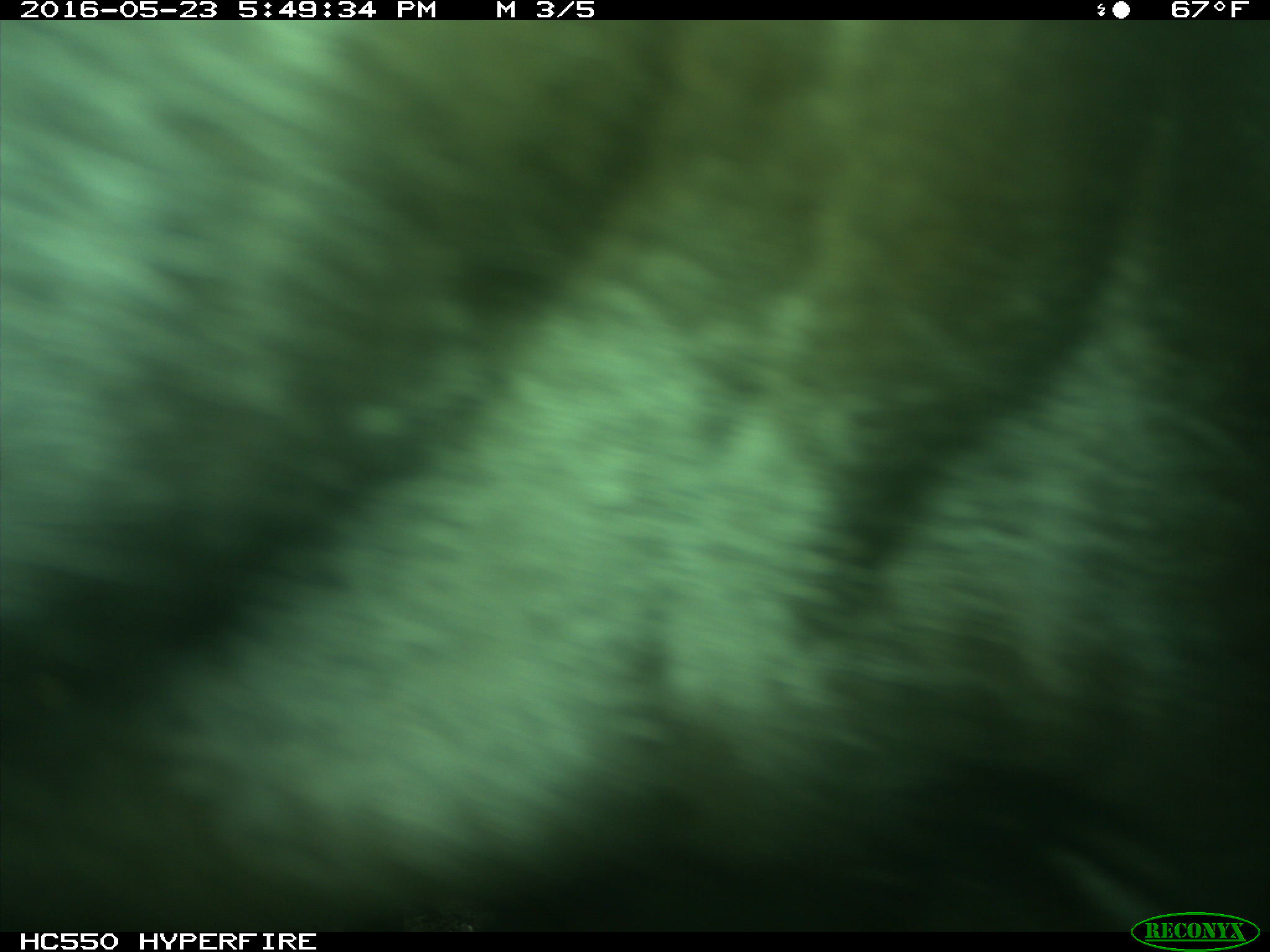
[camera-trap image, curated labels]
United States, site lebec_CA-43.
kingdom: Animalia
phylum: Chordata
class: Mammalia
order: Artiodactyla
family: Bovidae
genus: Bos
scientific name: Bos taurus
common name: domestic cow